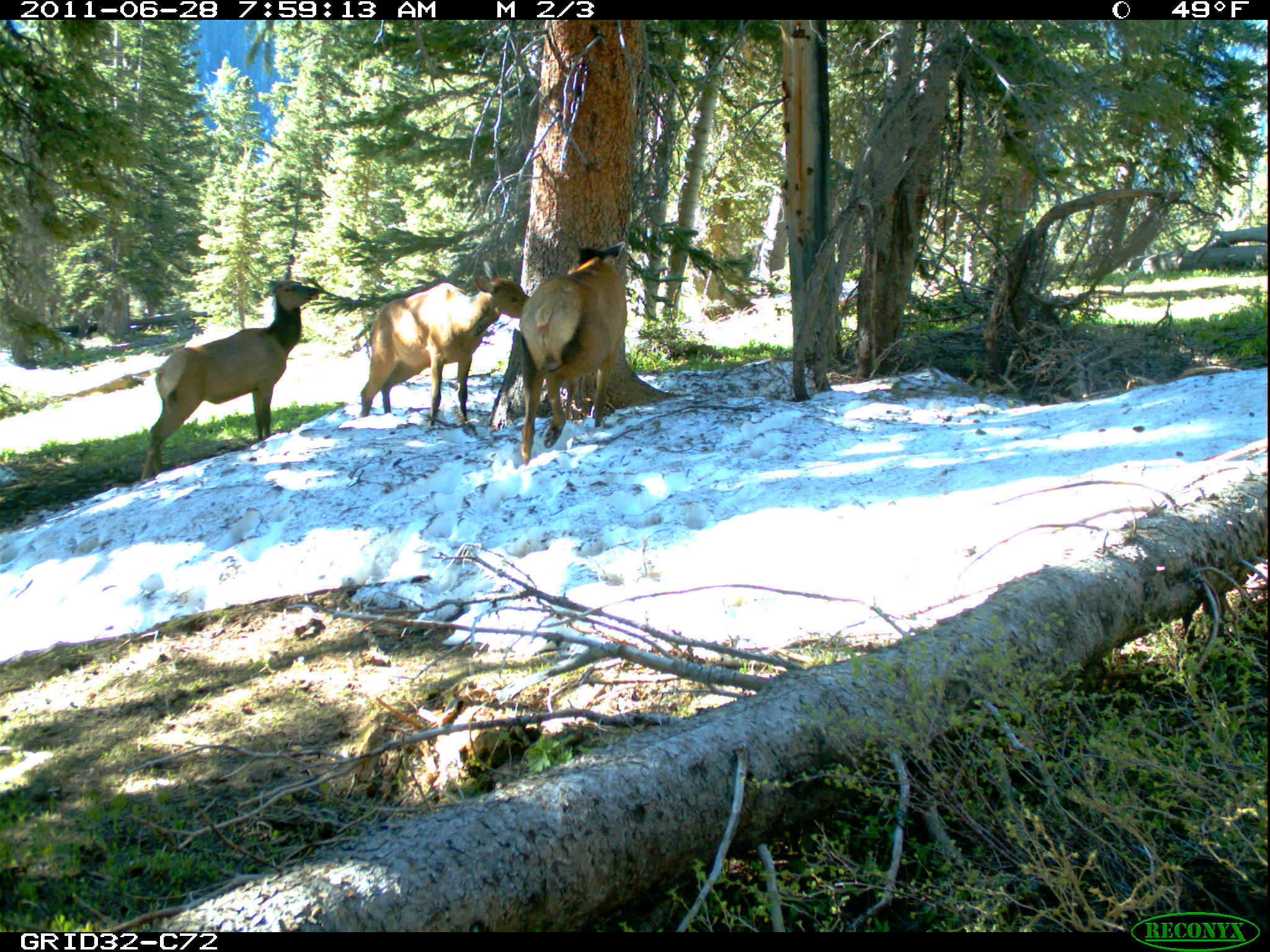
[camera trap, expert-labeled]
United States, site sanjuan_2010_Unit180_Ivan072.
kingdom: Animalia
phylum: Chordata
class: Mammalia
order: Artiodactyla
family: Cervidae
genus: Cervus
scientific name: Cervus elaphus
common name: red deer